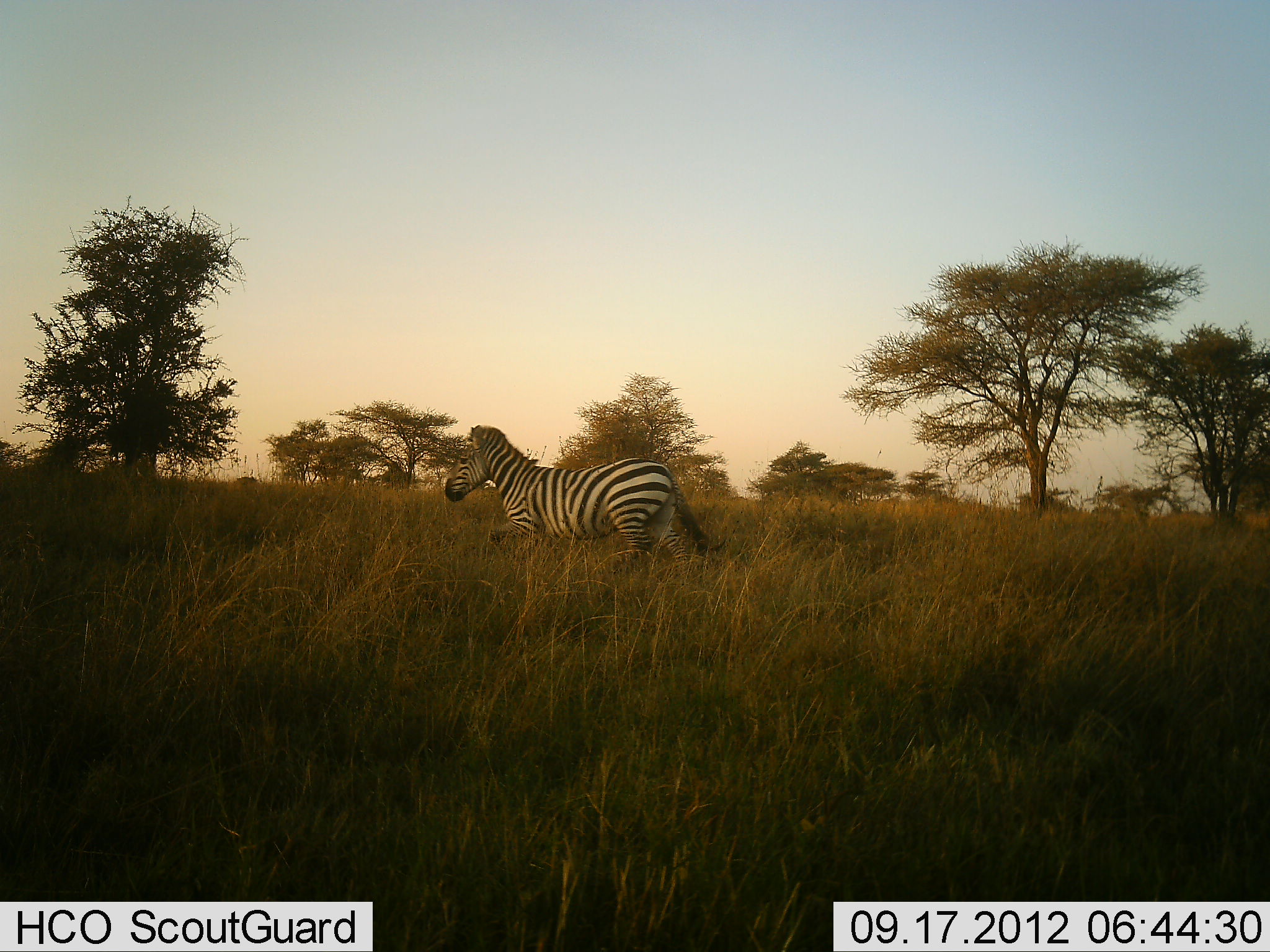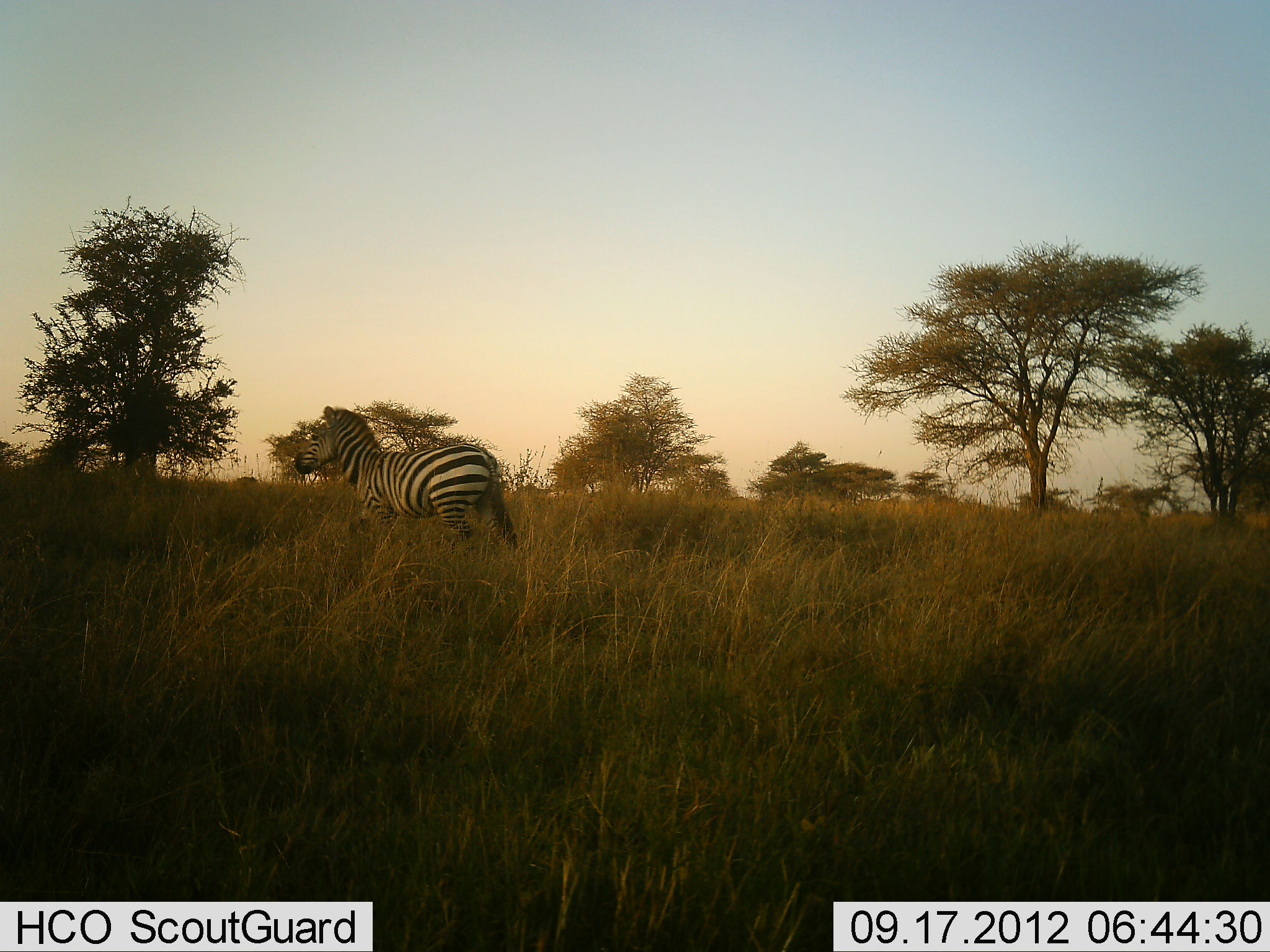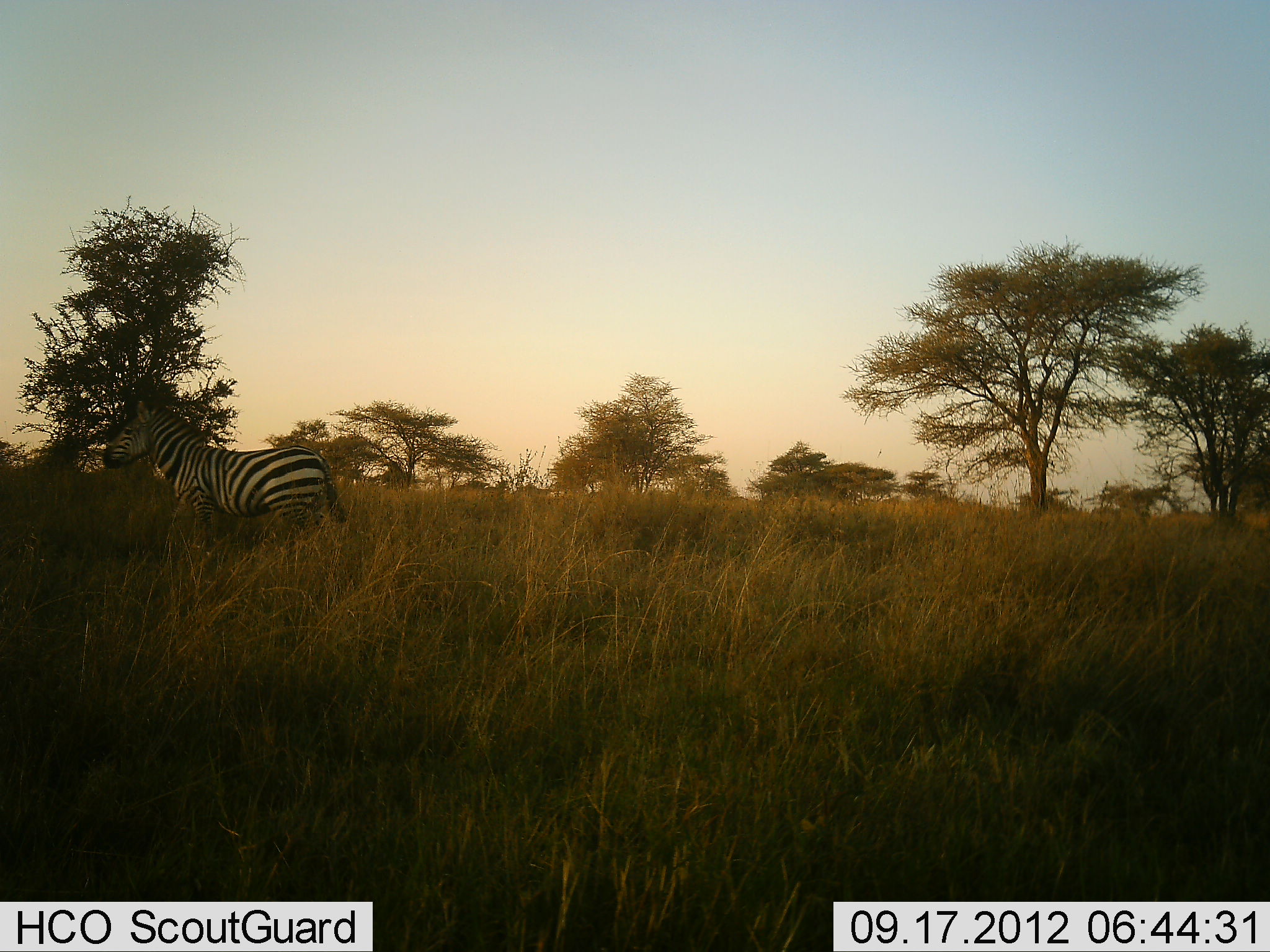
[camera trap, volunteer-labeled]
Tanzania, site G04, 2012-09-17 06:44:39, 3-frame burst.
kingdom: Animalia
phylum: Chordata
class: Mammalia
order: Perissodactyla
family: Equidae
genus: Equus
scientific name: Equus quagga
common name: plains zebra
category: zebra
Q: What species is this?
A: Zebra (plains zebra) (Equus quagga).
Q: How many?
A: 1.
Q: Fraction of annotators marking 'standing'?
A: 0%.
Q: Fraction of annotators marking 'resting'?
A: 0%.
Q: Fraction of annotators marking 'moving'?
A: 100%.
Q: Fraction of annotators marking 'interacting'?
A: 0%.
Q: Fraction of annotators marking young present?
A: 0%.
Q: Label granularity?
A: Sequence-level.